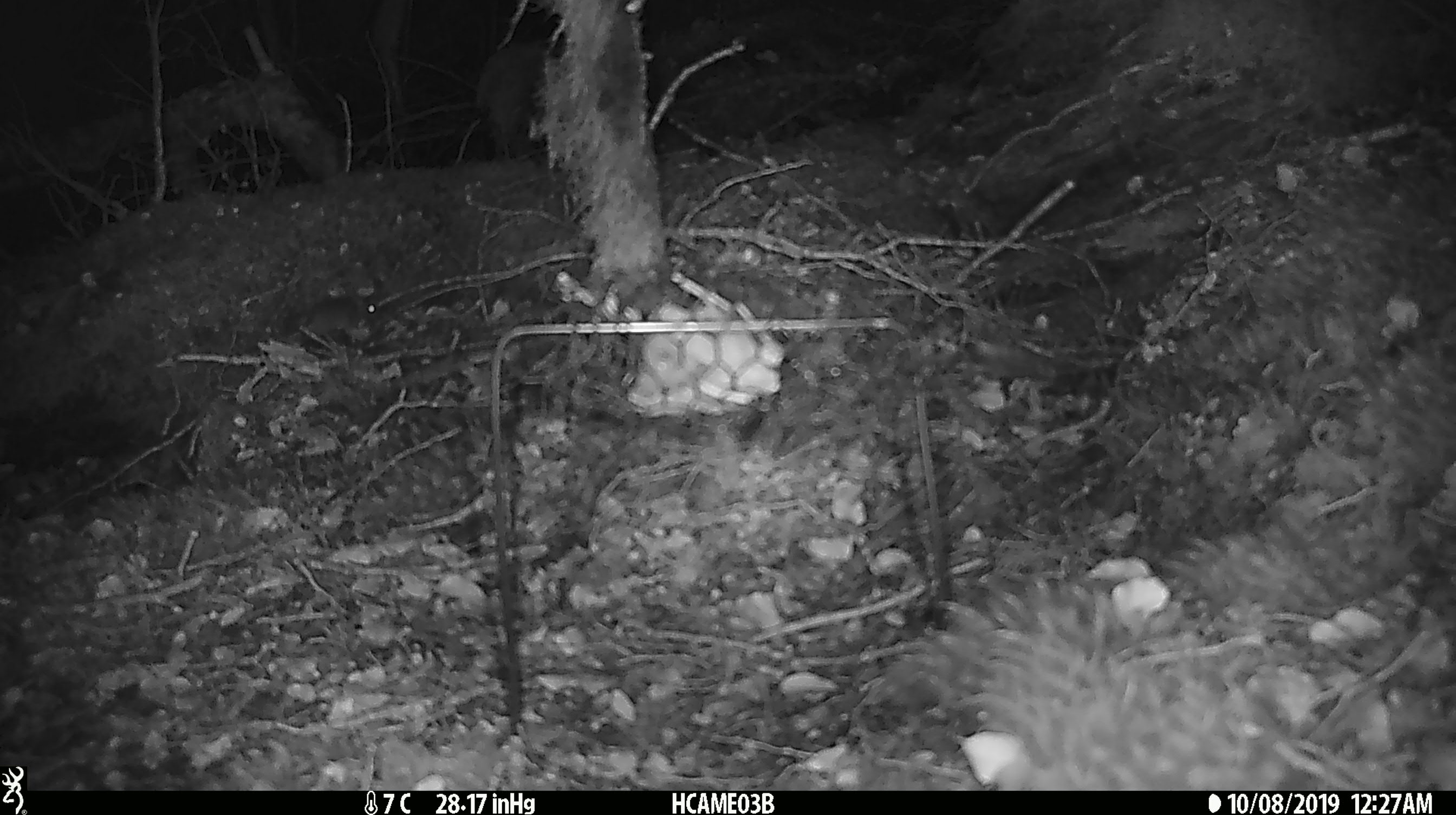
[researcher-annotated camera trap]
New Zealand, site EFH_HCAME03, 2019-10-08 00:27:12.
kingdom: Animalia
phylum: Chordata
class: Mammalia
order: Rodentia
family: Muridae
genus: Mus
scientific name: Mus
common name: mouse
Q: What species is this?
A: Mouse (Mus).